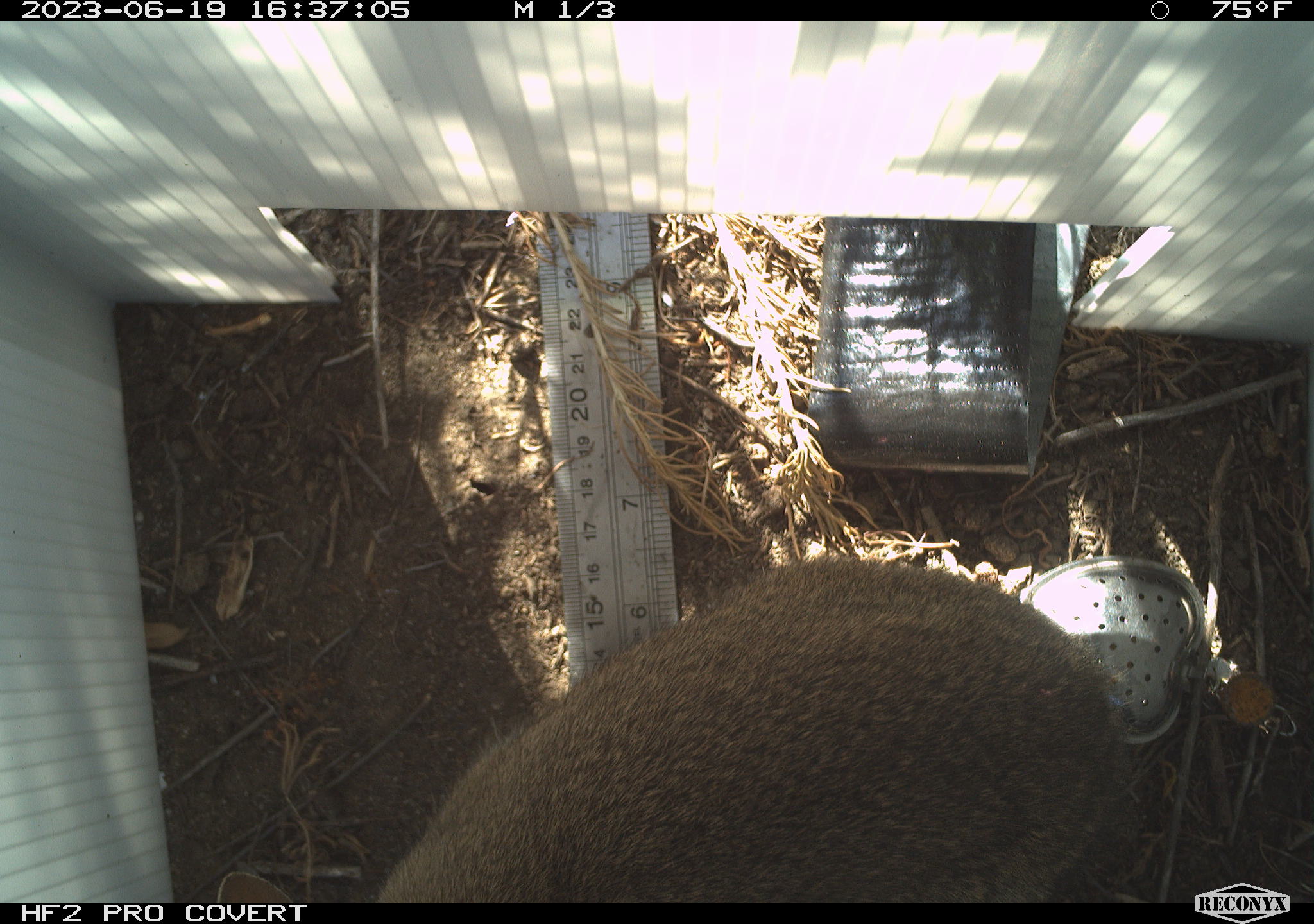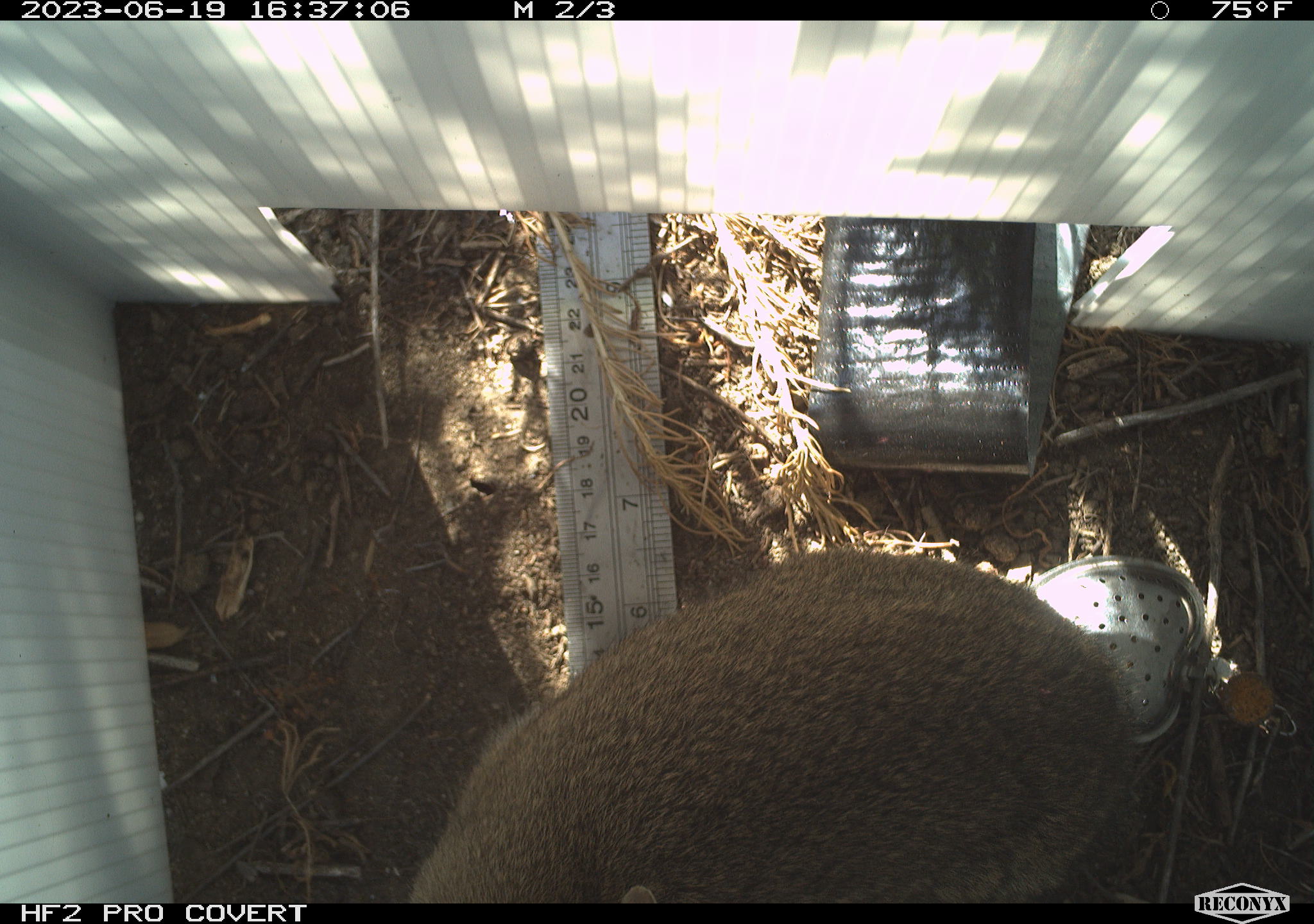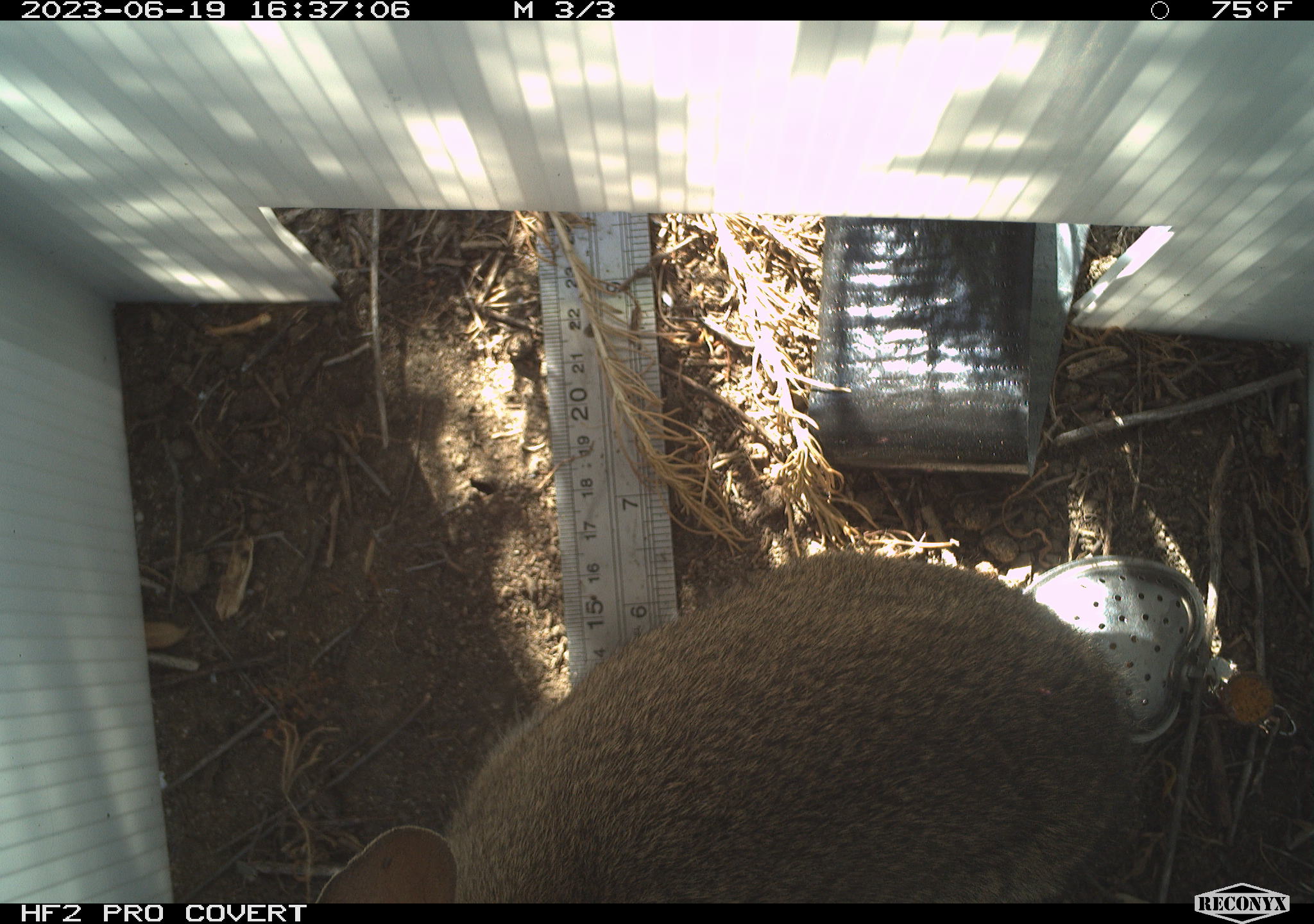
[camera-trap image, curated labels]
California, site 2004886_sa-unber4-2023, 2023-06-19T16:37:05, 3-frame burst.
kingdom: Animalia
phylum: Chordata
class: Mammalia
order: Lagomorpha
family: Leporidae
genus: Sylvilagus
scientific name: Sylvilagus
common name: cottontail rabbits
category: sylvilagus species